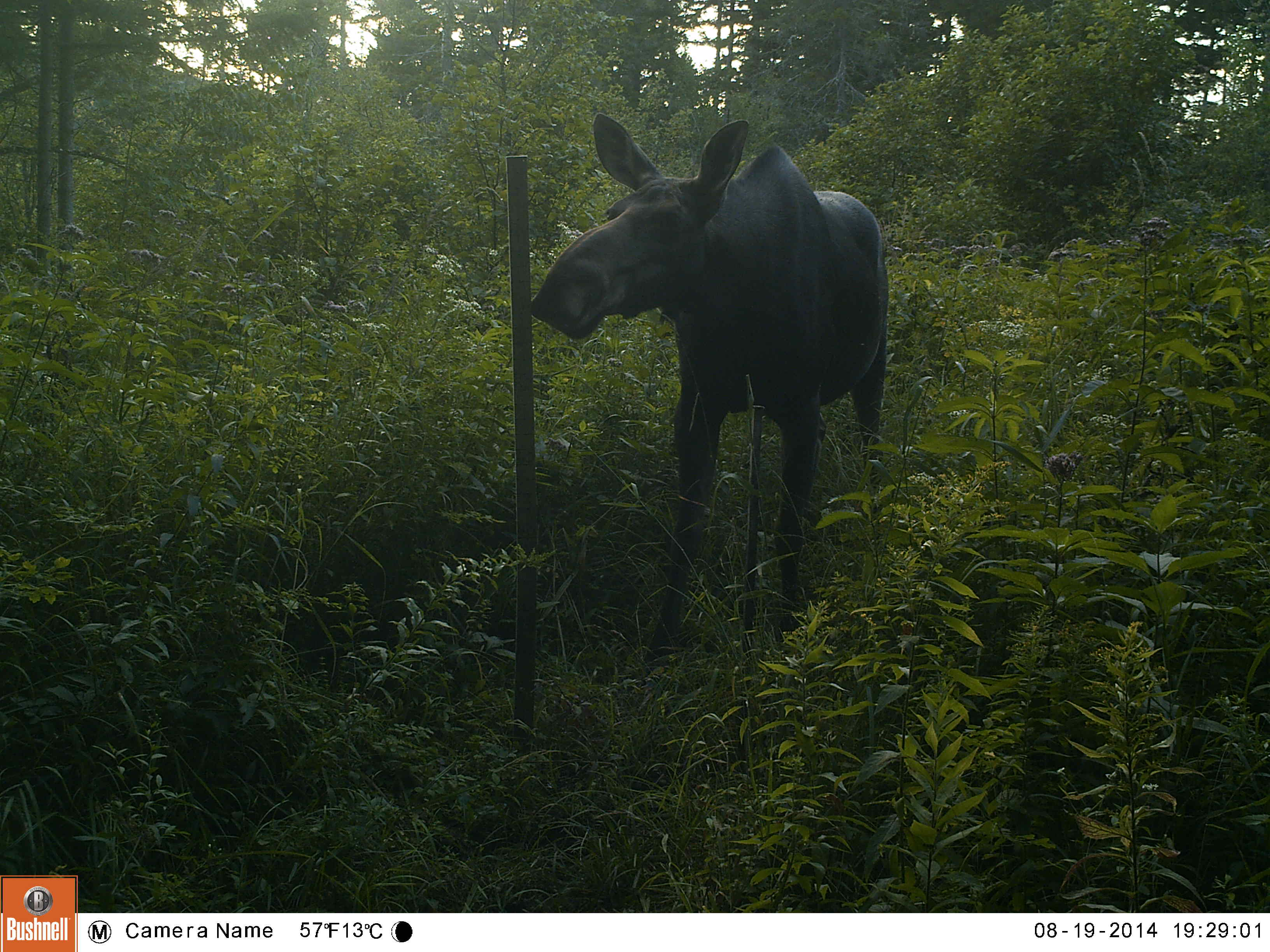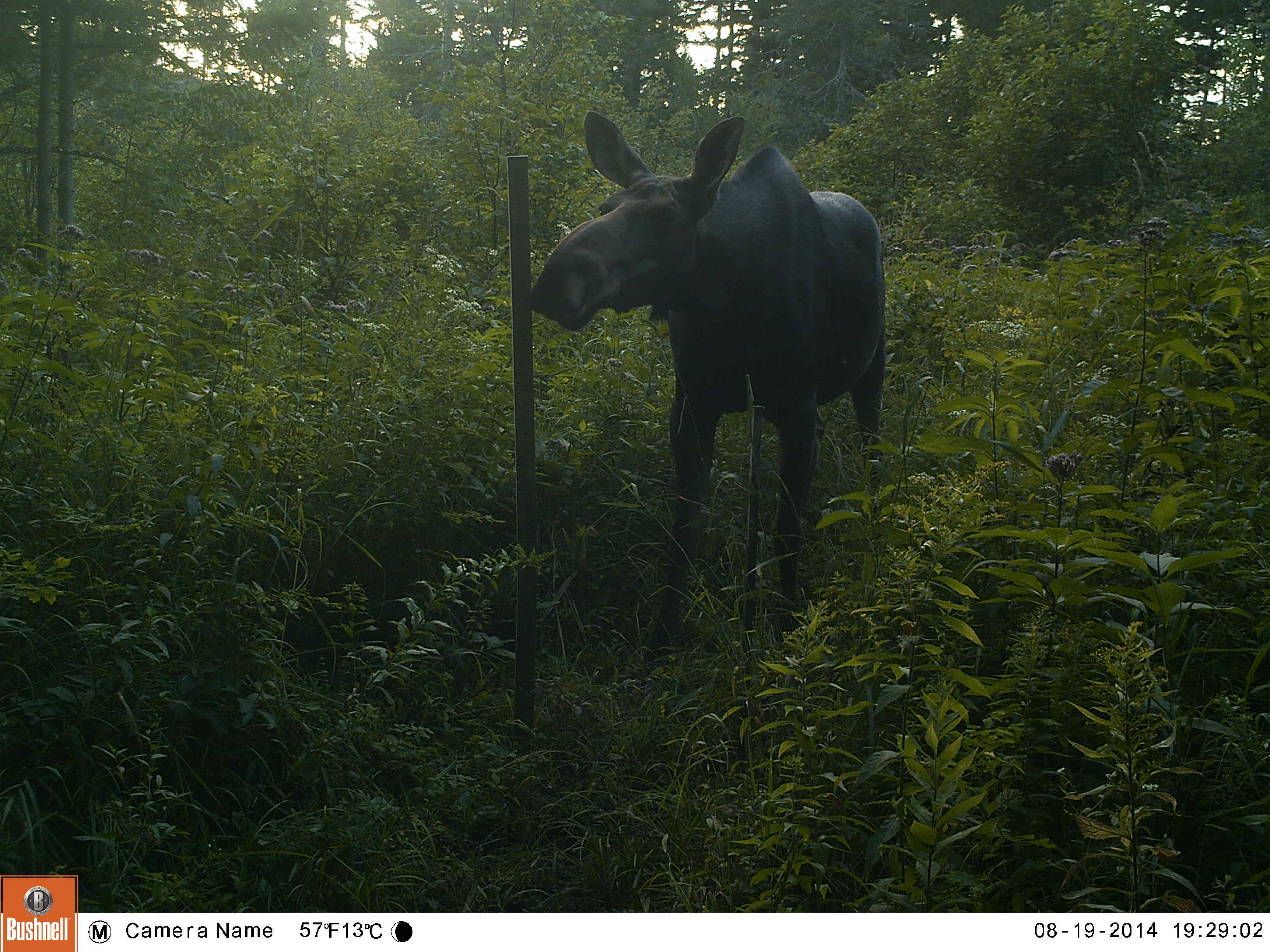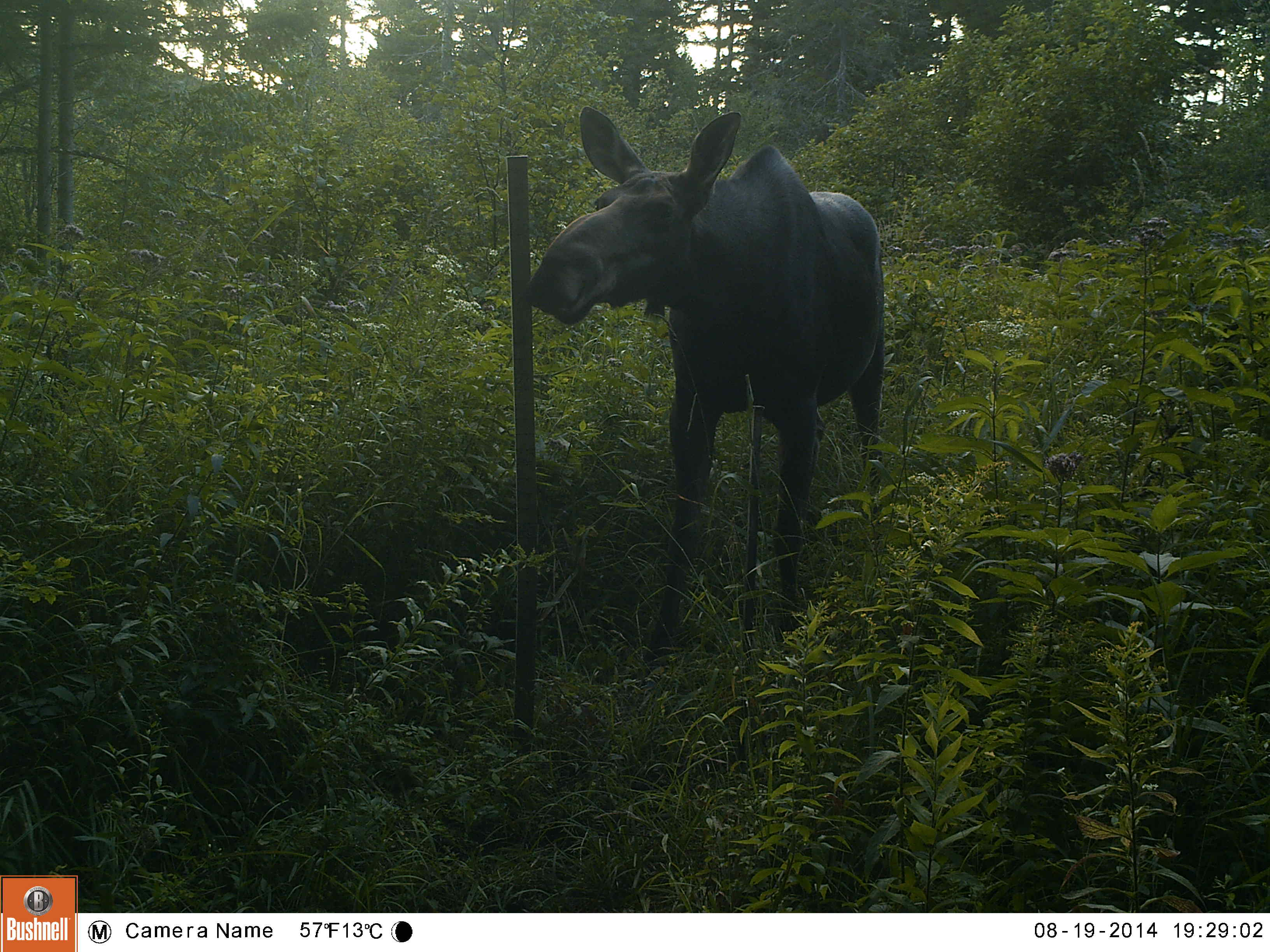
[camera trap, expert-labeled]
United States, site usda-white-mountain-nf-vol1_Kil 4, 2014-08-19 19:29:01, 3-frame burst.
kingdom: Animalia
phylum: Chordata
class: Mammalia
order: Artiodactyla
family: Cervidae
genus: Alces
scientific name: Alces alces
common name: moose